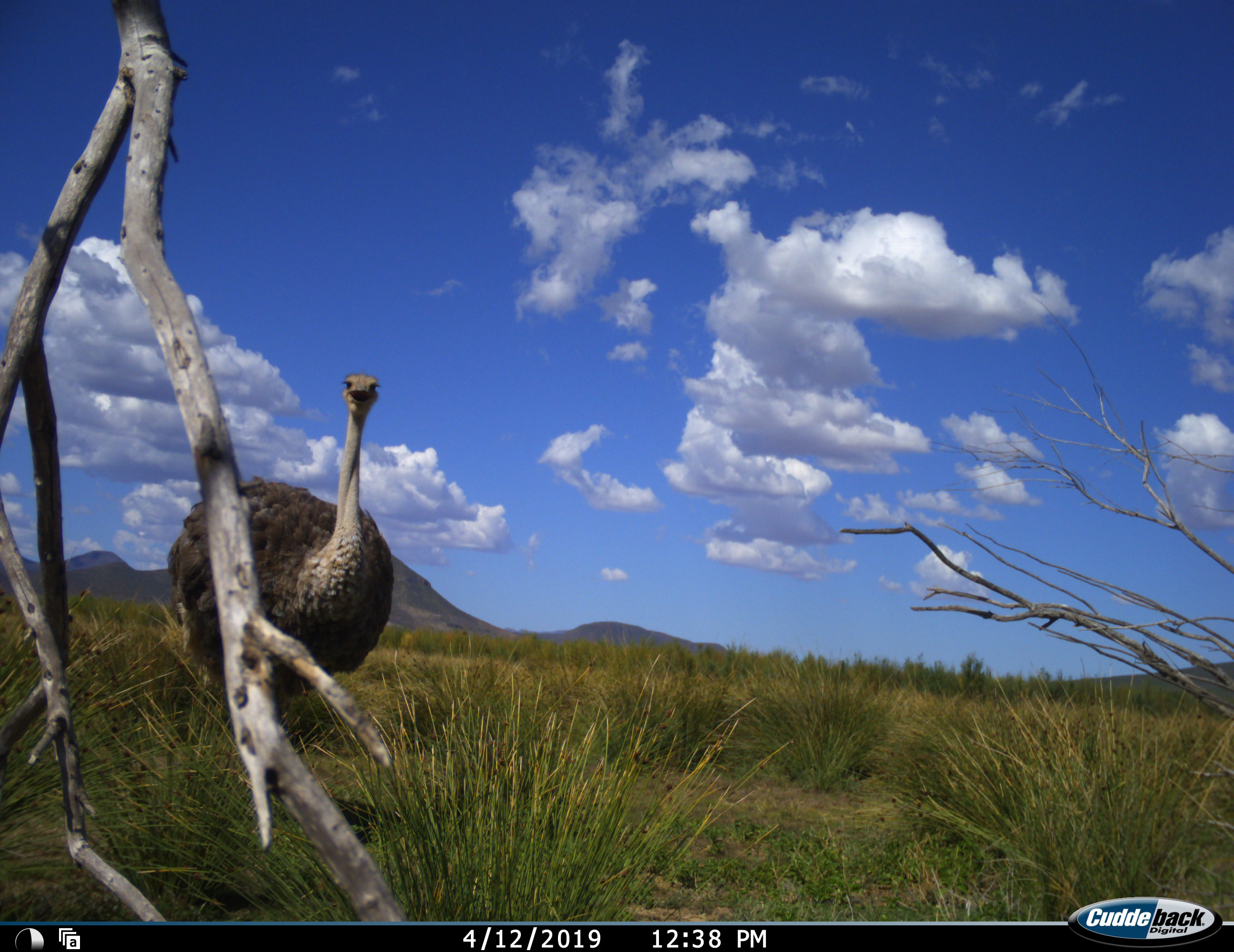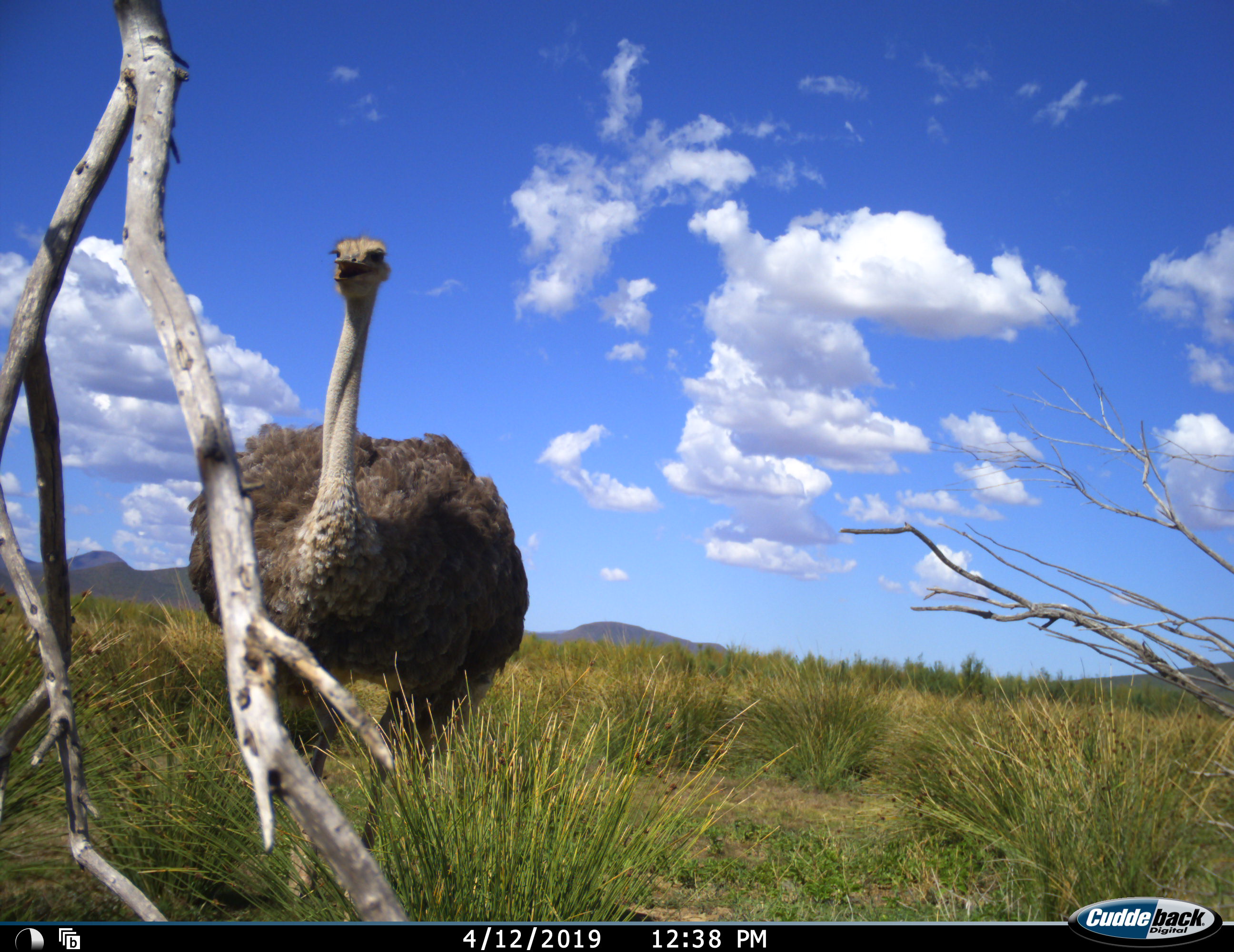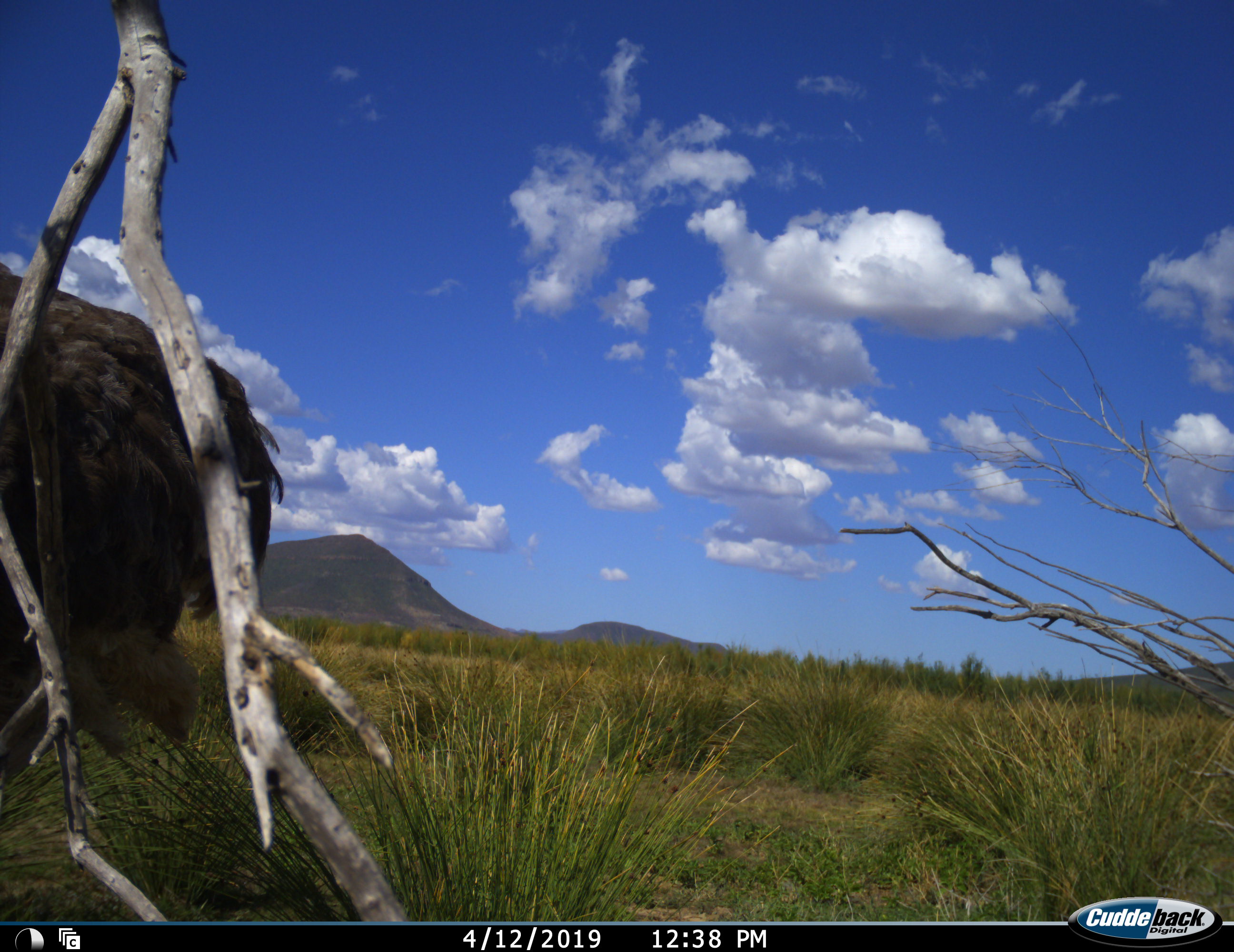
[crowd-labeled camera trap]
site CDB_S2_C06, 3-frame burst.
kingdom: Animalia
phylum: Chordata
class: Aves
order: Struthioniformes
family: Struthionidae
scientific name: Struthionidae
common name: ostrich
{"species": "ostrich (Struthionidae)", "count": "1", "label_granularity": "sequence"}